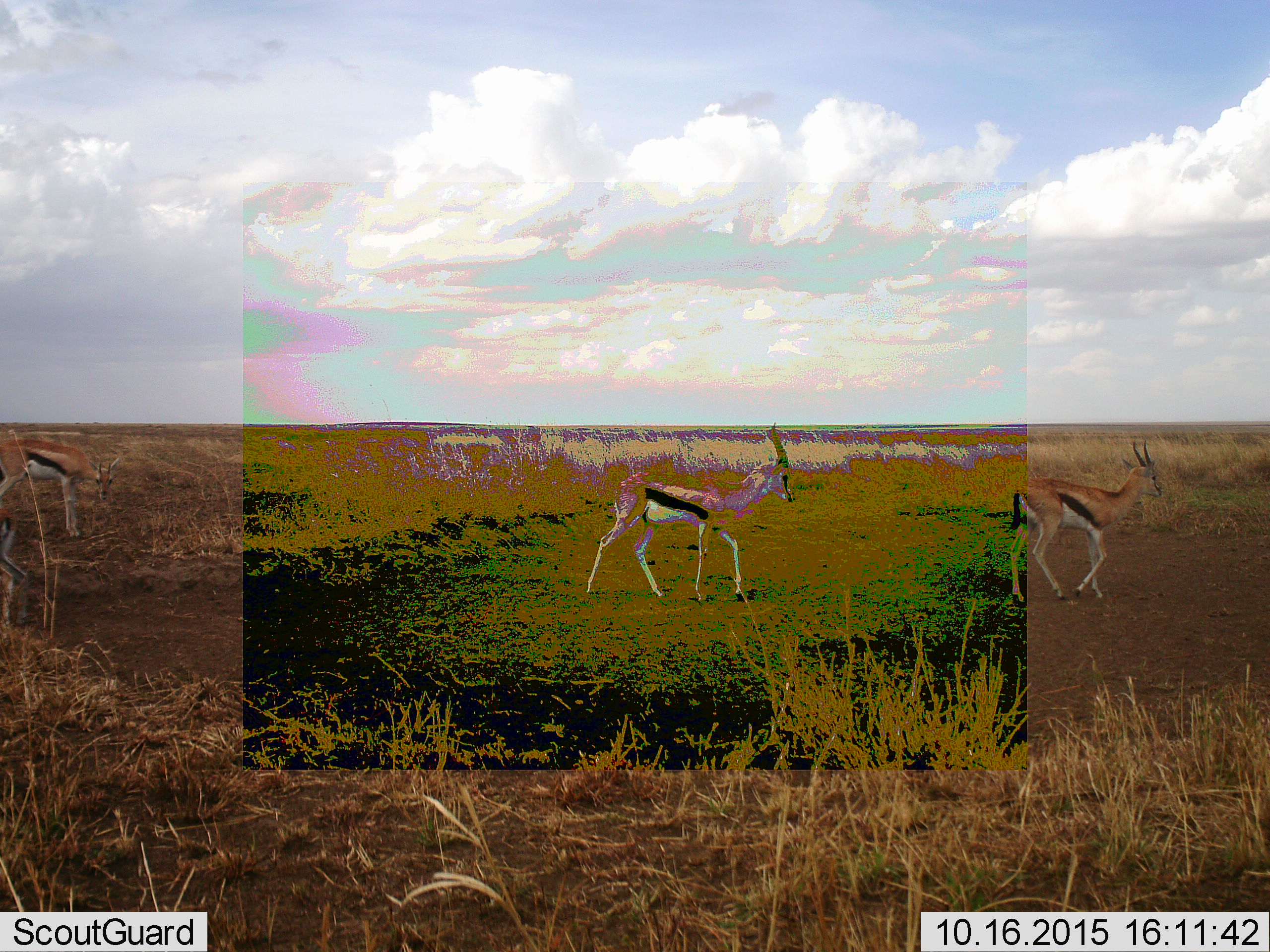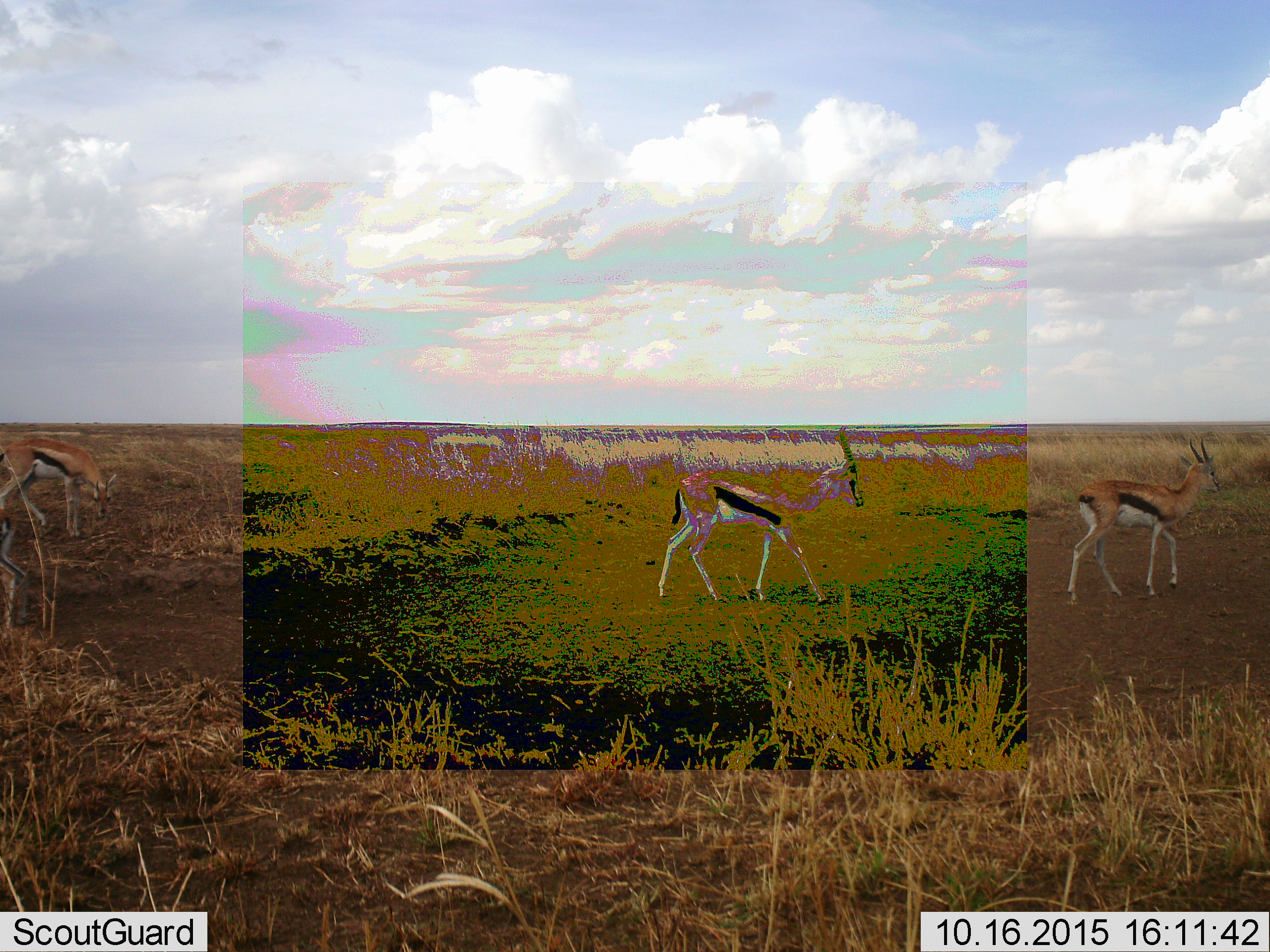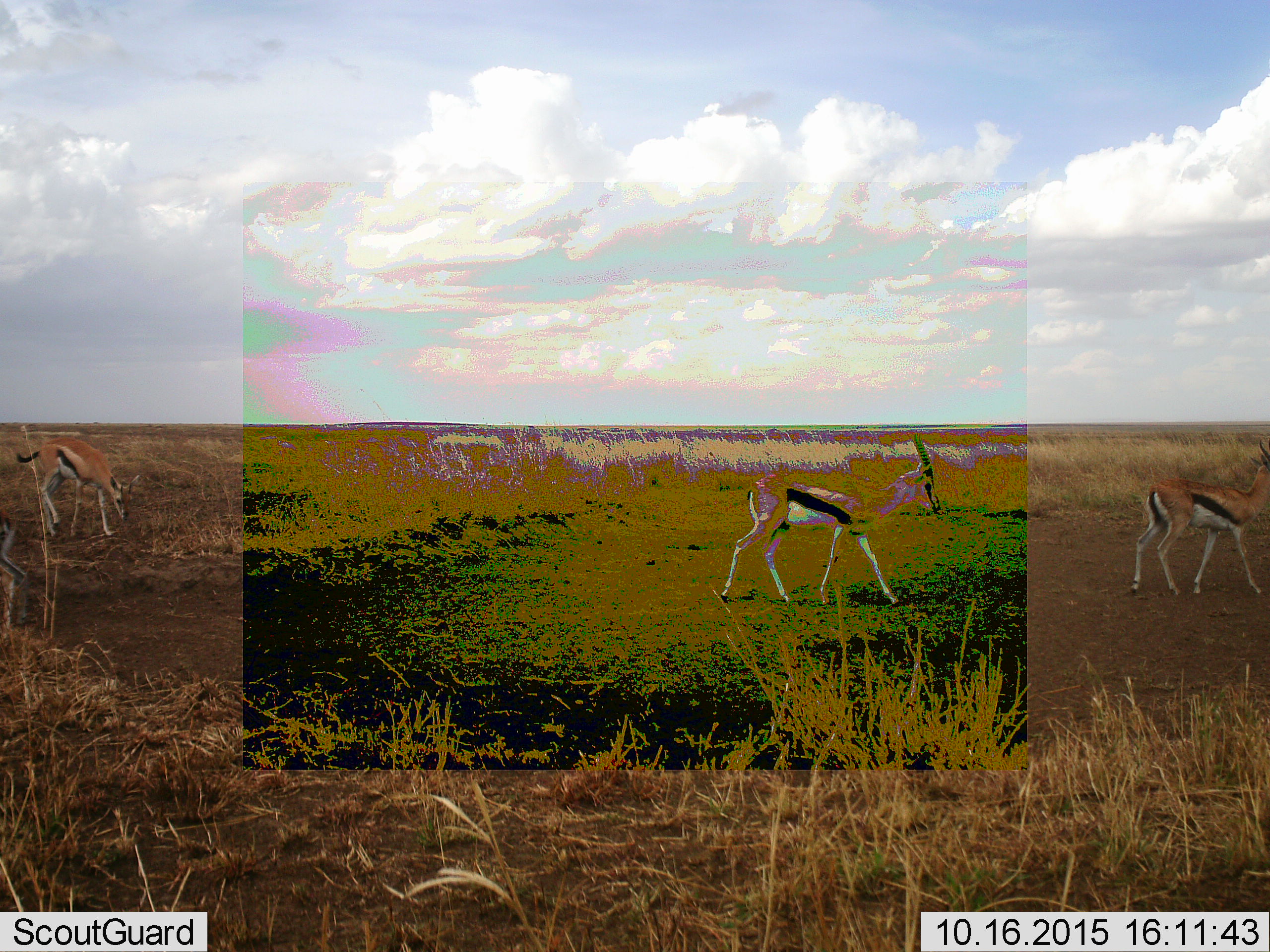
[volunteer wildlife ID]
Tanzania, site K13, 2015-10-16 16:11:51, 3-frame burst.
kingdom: Animalia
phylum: Chordata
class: Mammalia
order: Artiodactyla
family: Bovidae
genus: Eudorcas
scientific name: Eudorcas thomsonii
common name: thomson's gazelle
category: gazellethomsons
Gazellethomsons (thomson's gazelle) (Eudorcas thomsonii), count 3. Behavior (volunteer vote fractions): standing 25%, resting 0%, moving 100%, interacting 0%. Young present (vote fraction): 12%. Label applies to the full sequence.